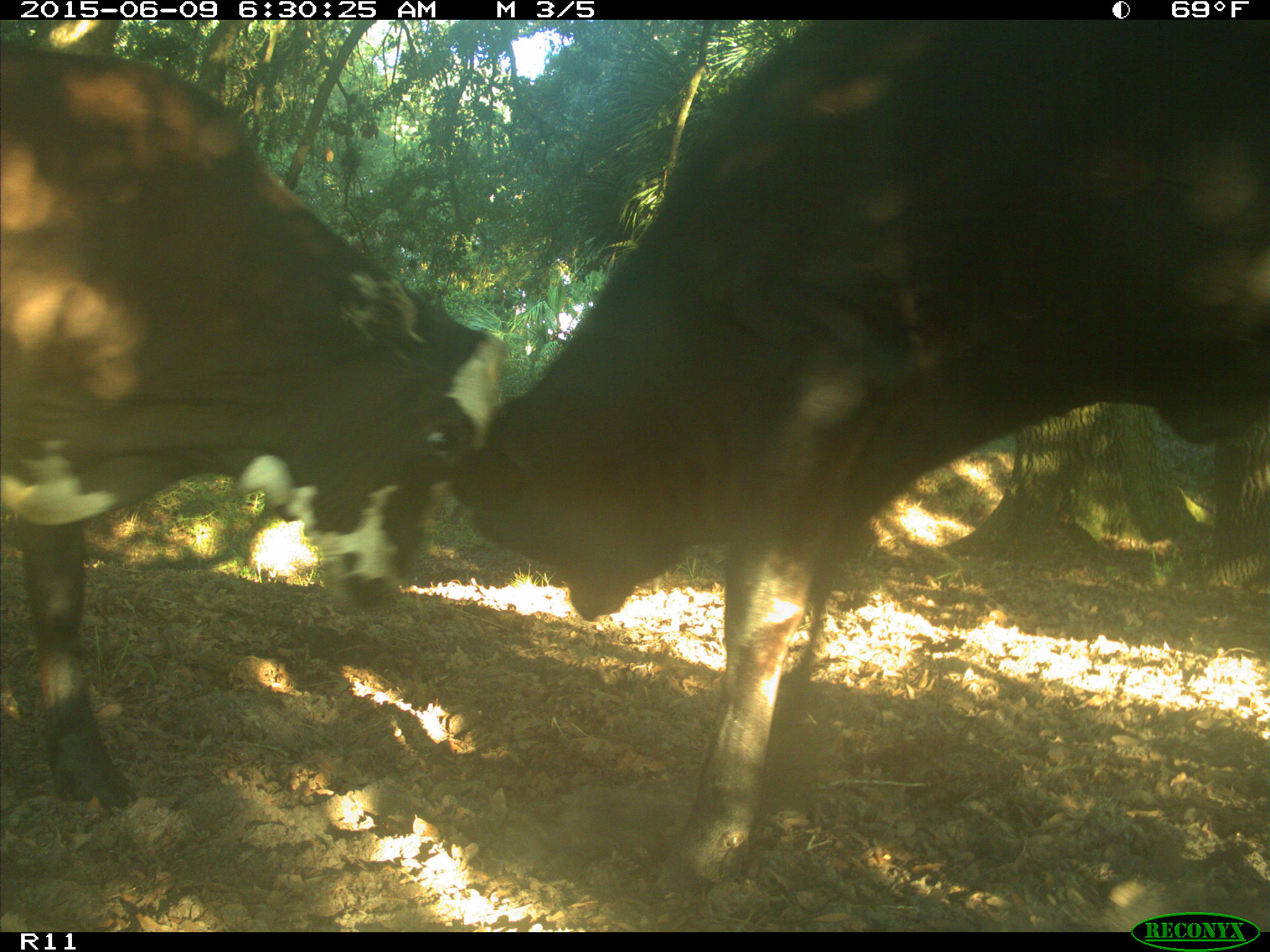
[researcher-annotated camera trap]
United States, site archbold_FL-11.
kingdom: Animalia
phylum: Chordata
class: Mammalia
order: Artiodactyla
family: Bovidae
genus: Bos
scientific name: Bos taurus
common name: domestic cow